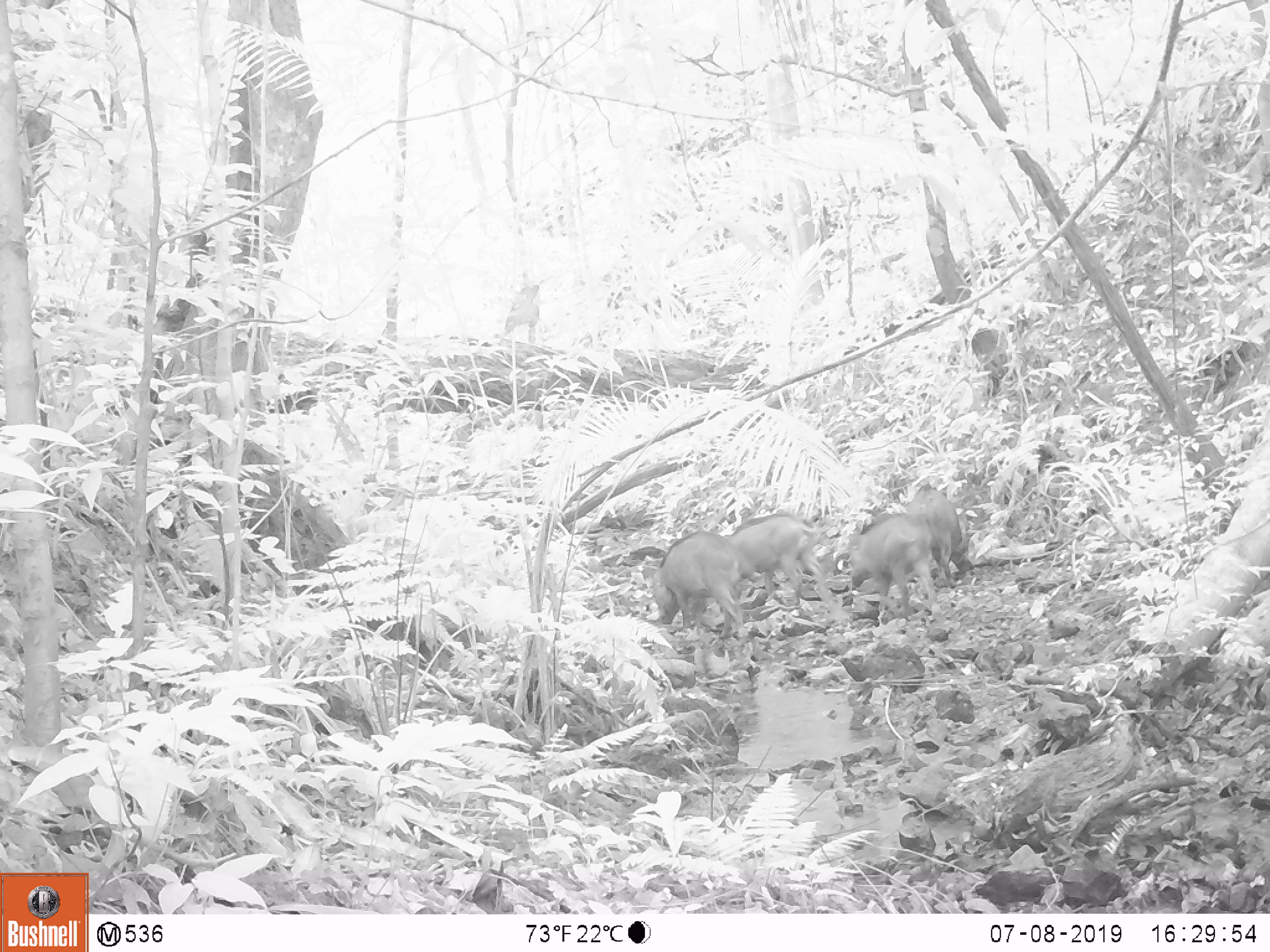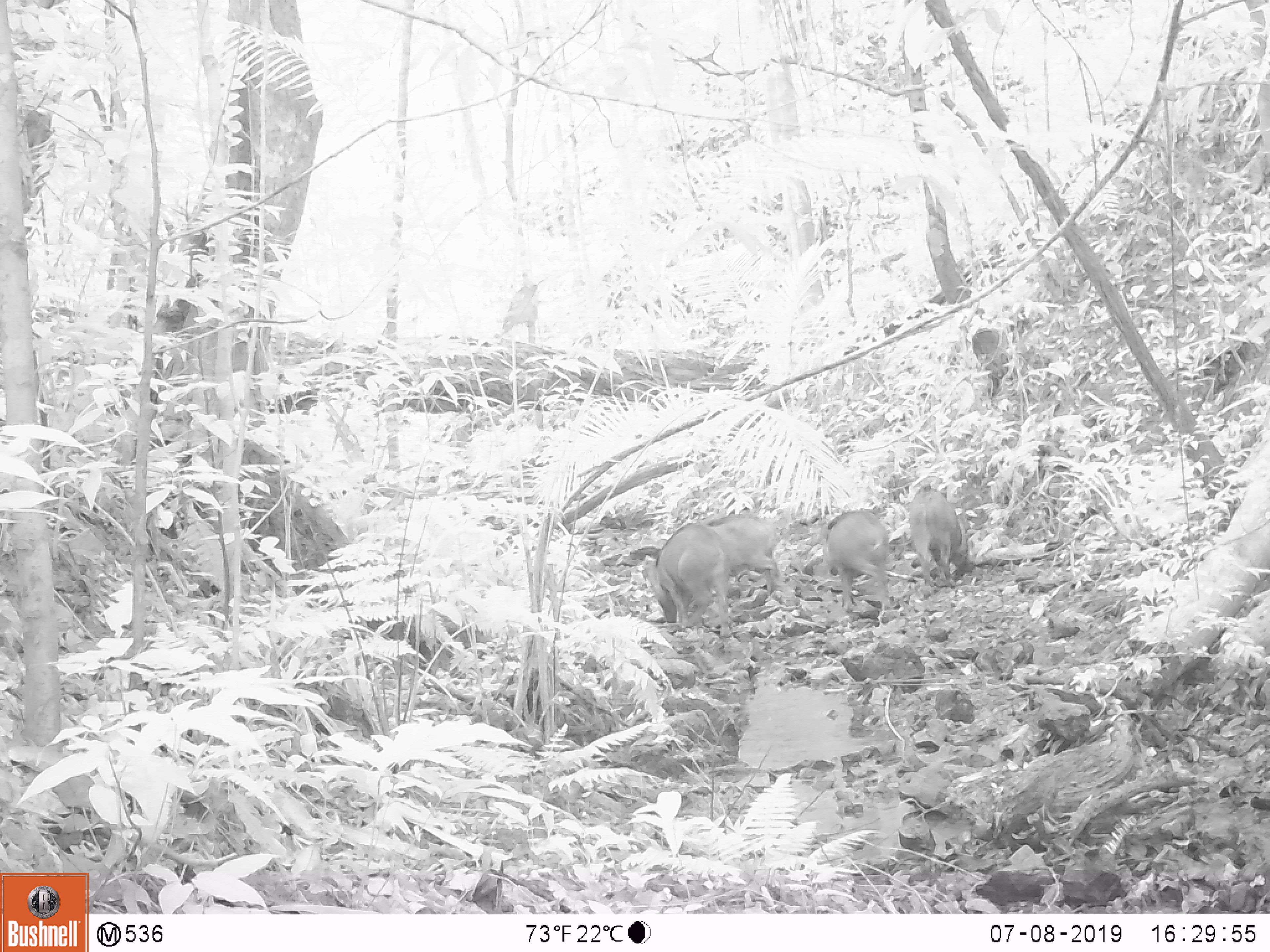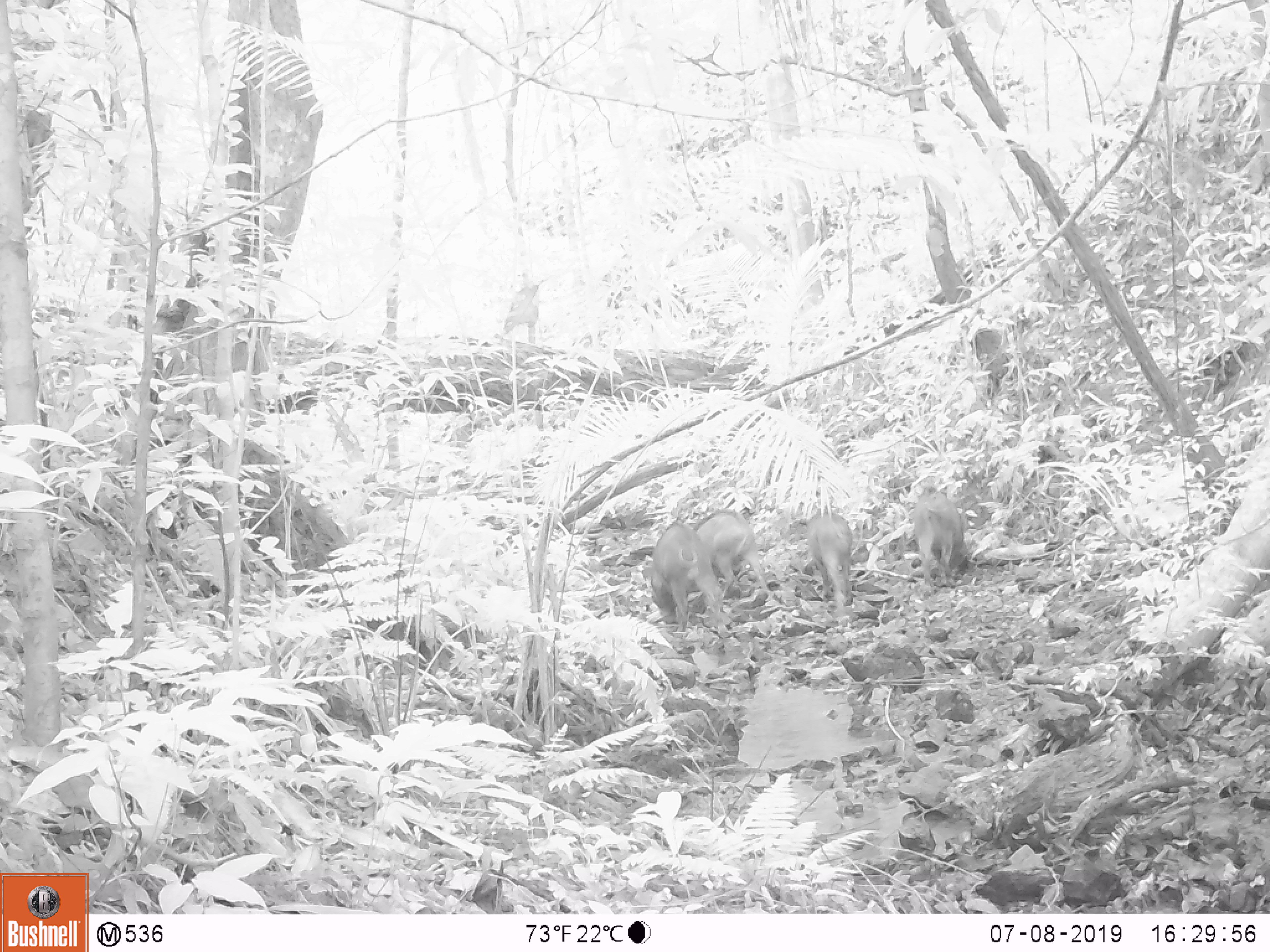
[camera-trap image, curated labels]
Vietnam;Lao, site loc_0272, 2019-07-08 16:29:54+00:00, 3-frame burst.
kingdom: Animalia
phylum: Chordata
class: Mammalia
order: Artiodactyla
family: Suidae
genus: Sus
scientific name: Sus scrofa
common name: eurasian wild pig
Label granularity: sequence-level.